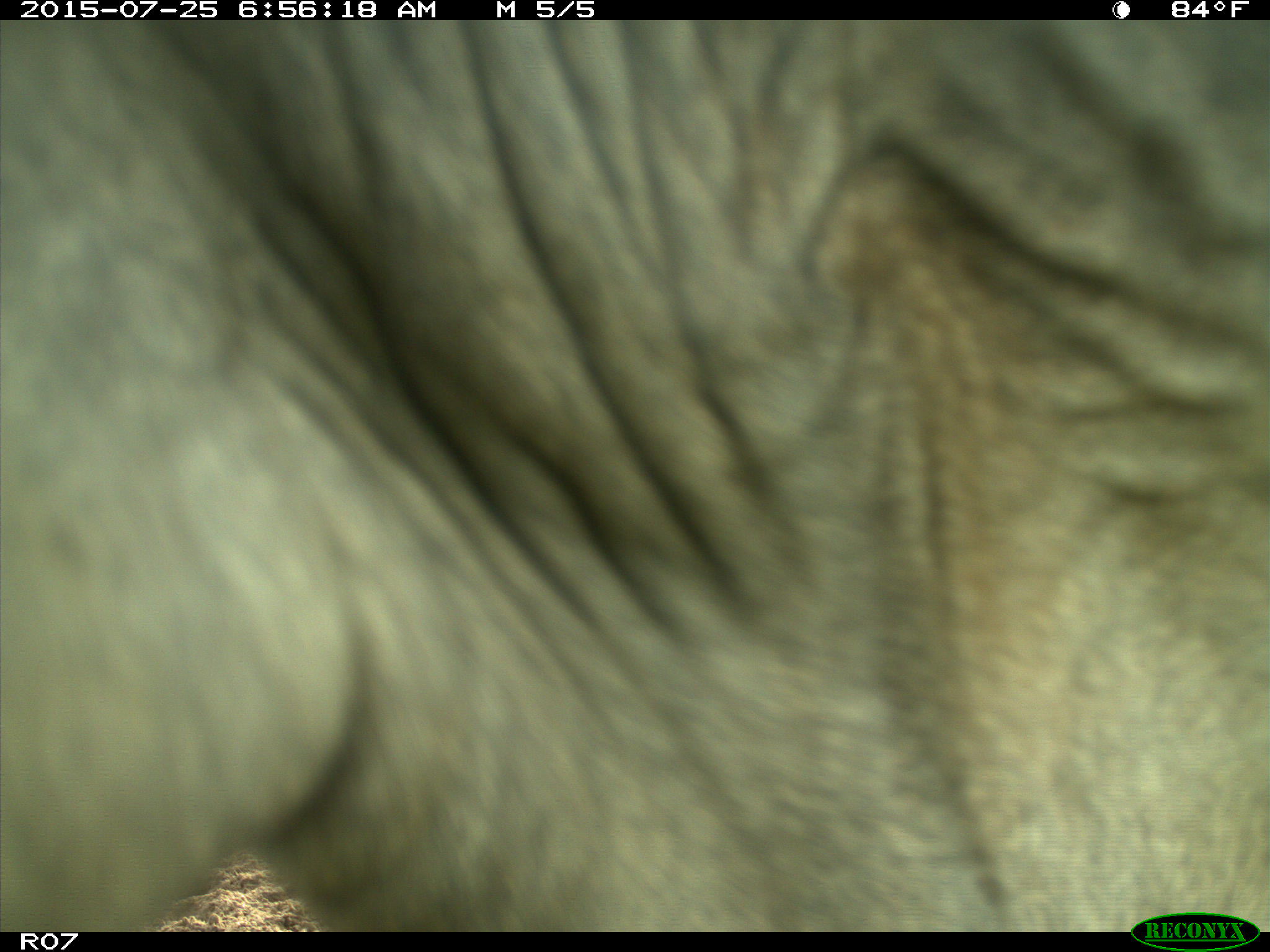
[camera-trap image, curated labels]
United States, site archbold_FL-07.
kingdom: Animalia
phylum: Chordata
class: Mammalia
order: Artiodactyla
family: Bovidae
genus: Bos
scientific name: Bos taurus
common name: domestic cow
Bos taurus (domestic cow).